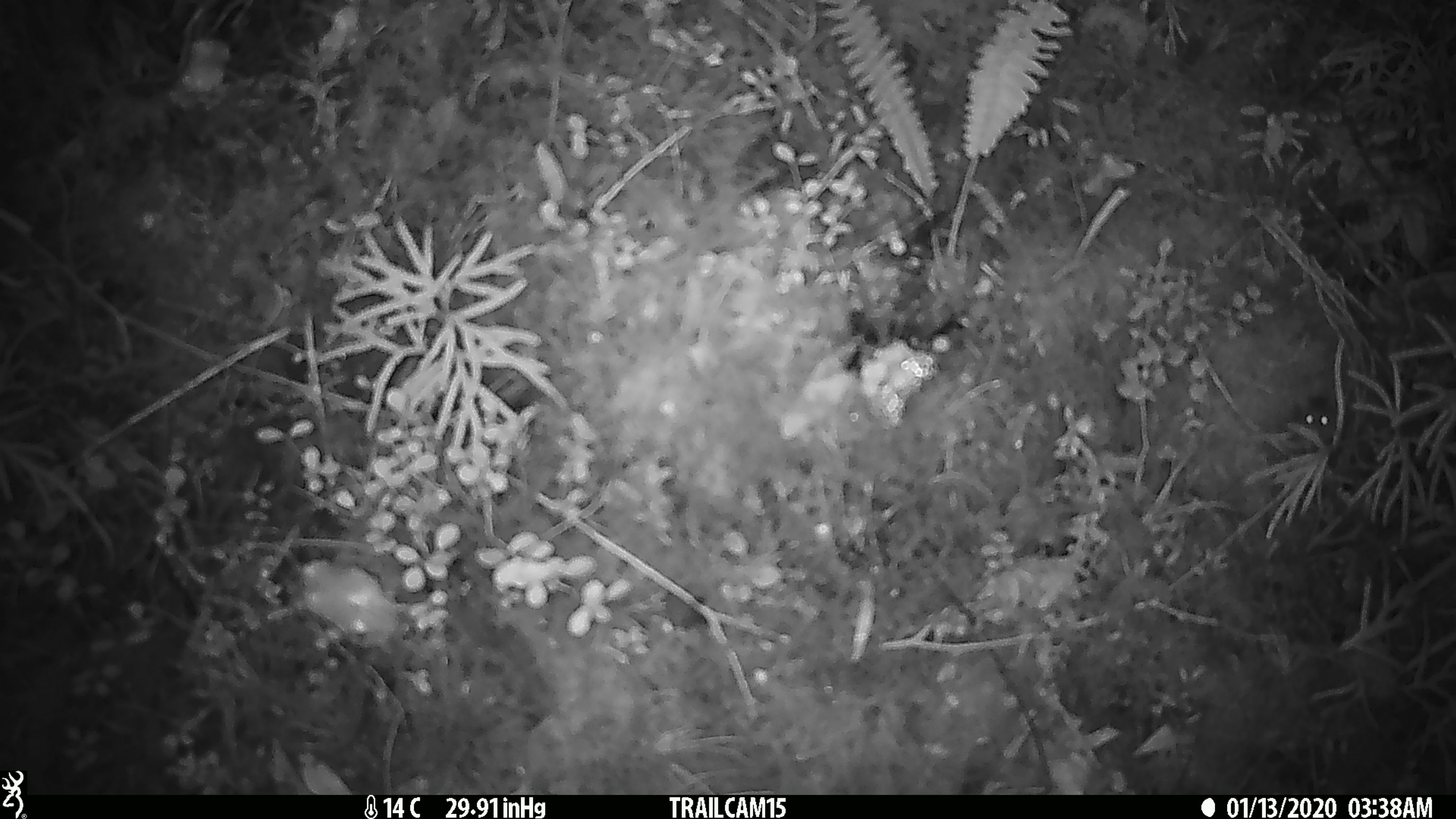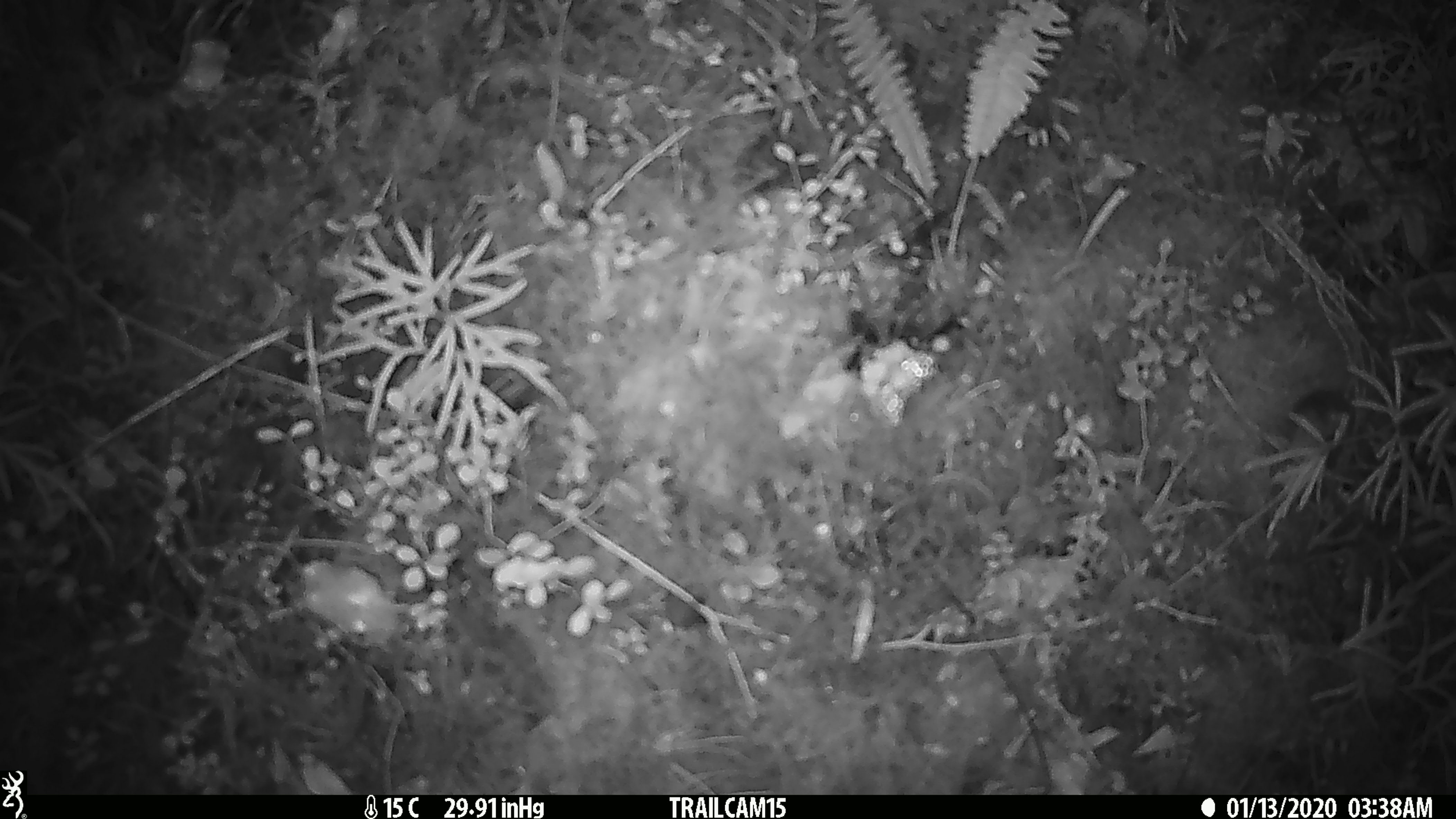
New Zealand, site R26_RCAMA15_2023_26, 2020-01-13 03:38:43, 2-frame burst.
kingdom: Animalia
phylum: Chordata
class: Mammalia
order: Rodentia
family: Muridae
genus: Mus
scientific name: Mus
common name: mouse